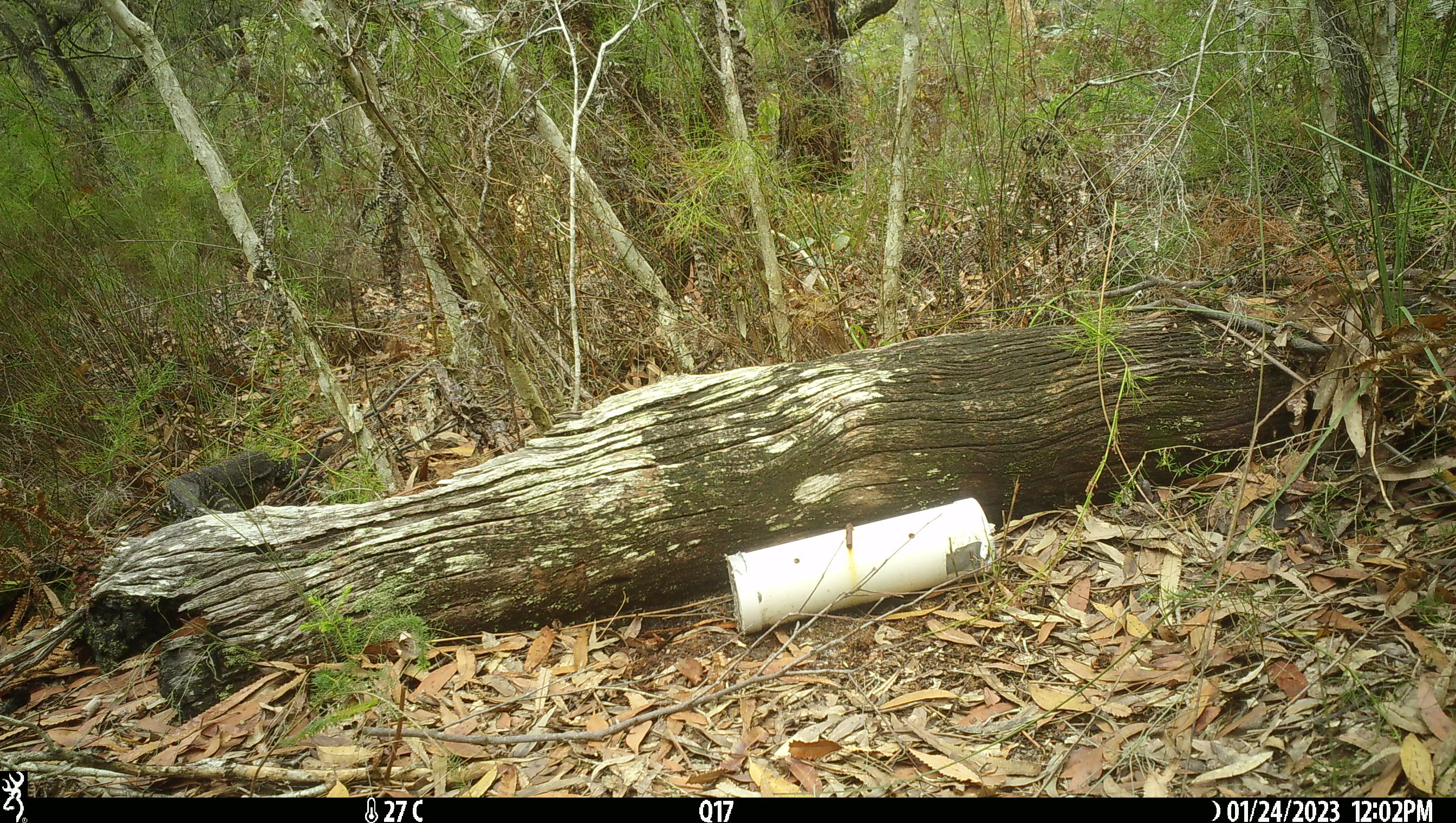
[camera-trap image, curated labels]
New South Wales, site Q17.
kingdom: Animalia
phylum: Chordata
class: Reptilia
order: Squamata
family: Varanidae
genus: Varanus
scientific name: Varanus varius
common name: lace monitor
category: goanna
Goanna (lace monitor) (Varanus varius).